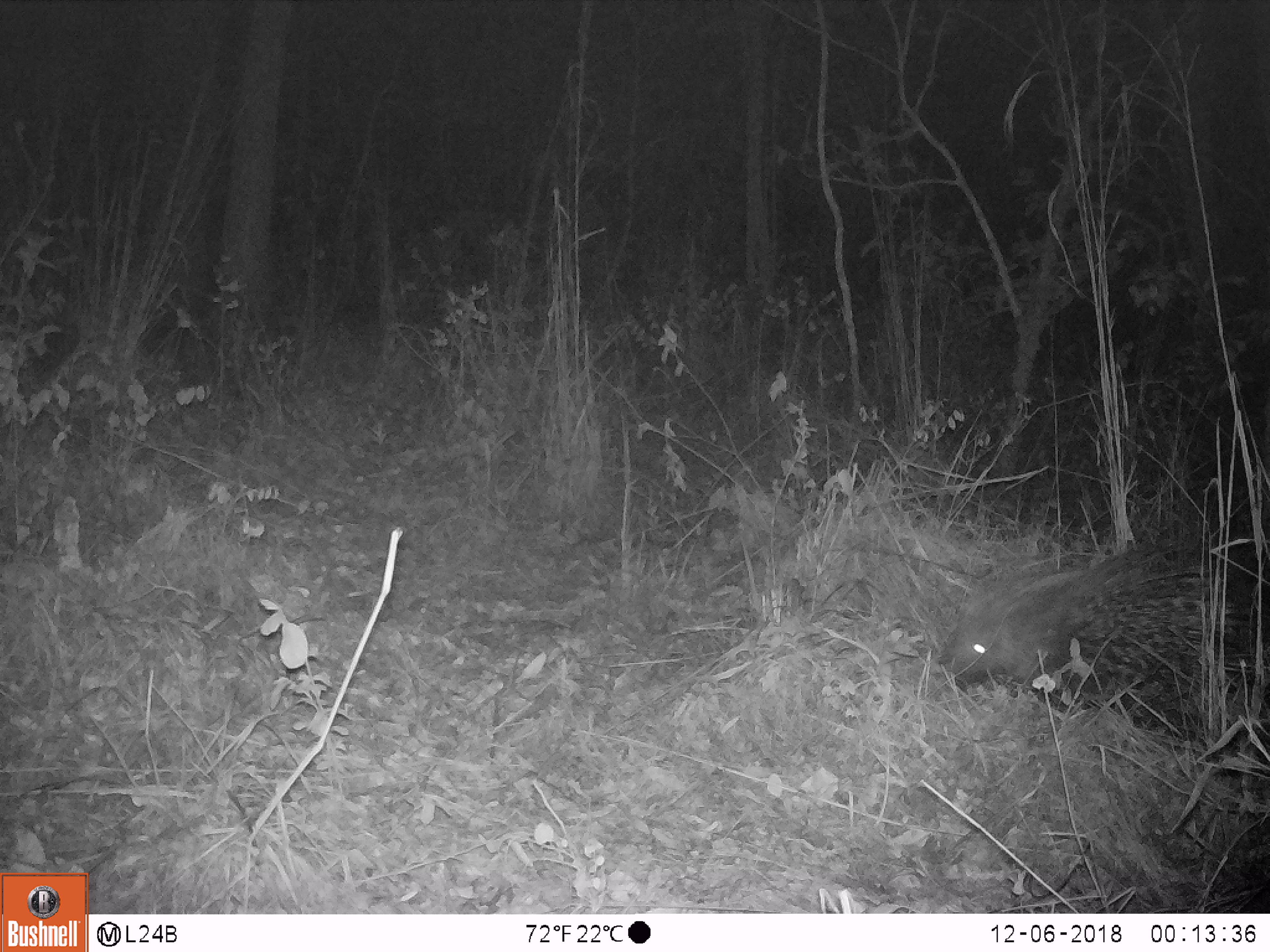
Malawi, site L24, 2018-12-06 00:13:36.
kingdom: Animalia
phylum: Chordata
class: Mammalia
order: Rodentia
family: Hystricidae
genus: Hystrix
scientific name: Hystrix africaeaustralis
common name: cape porcupine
Cape porcupine (Hystrix africaeaustralis), count 1.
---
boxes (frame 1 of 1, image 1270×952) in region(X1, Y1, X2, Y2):
cape porcupine: region(926, 517, 1266, 775)